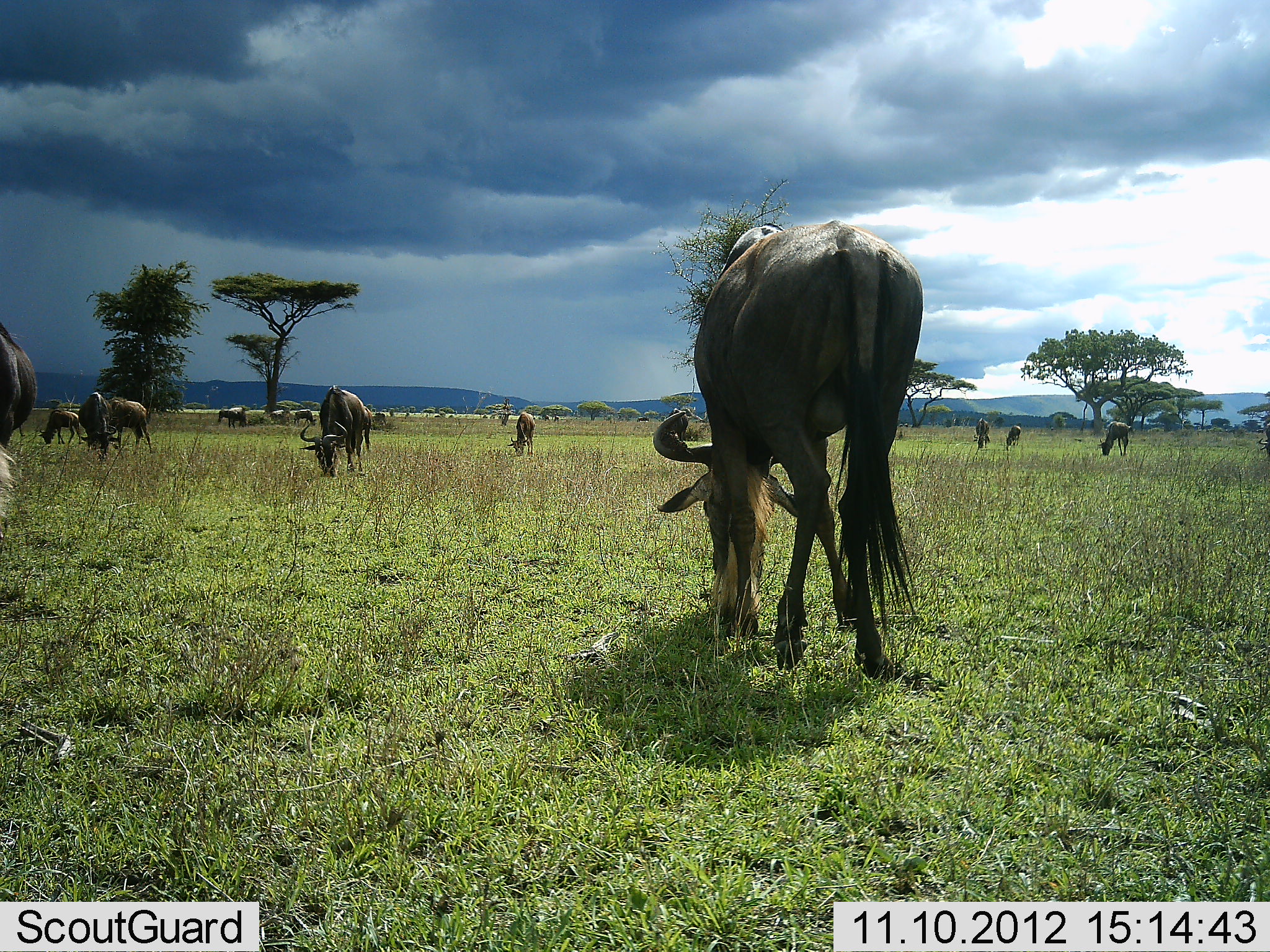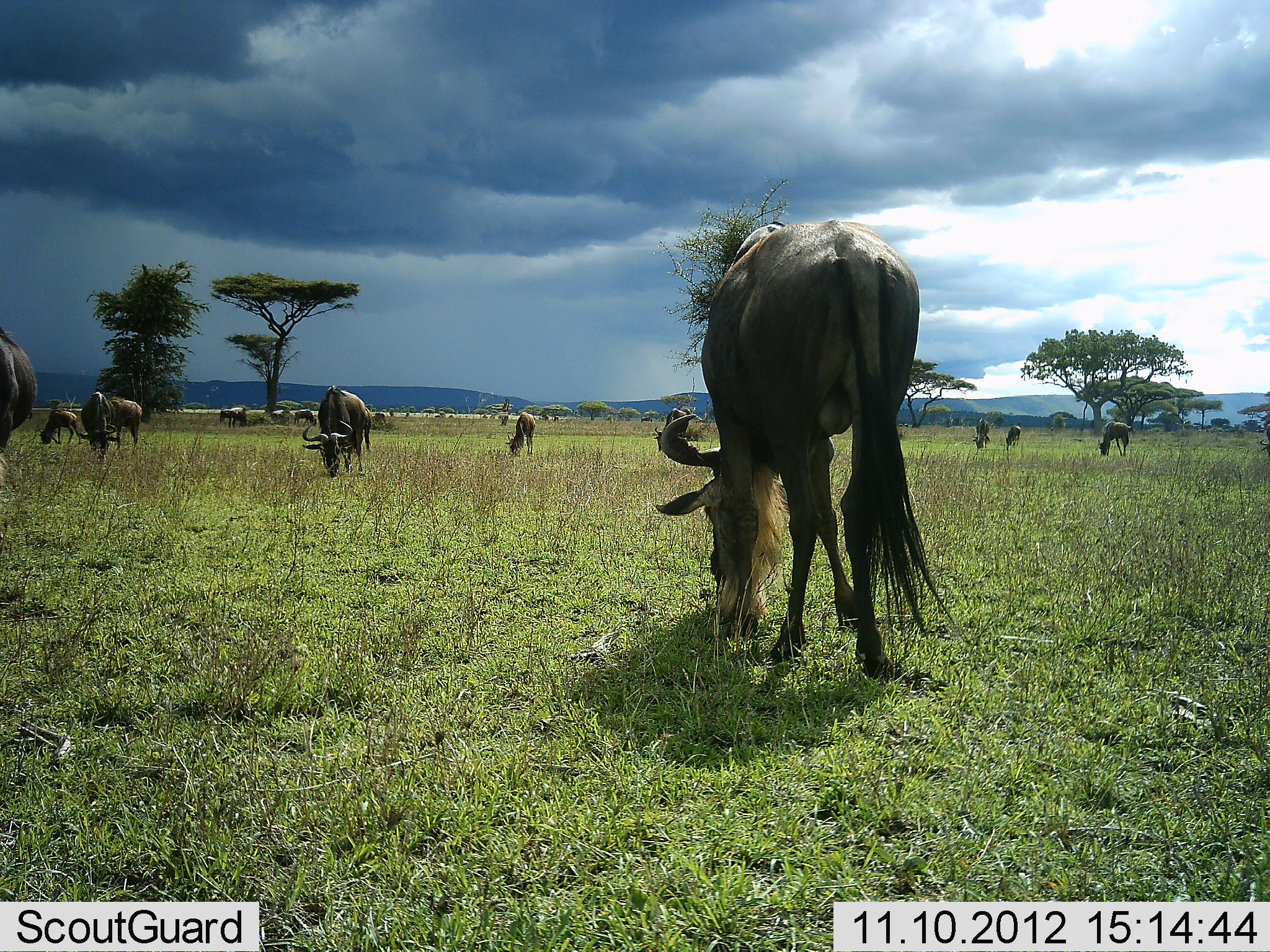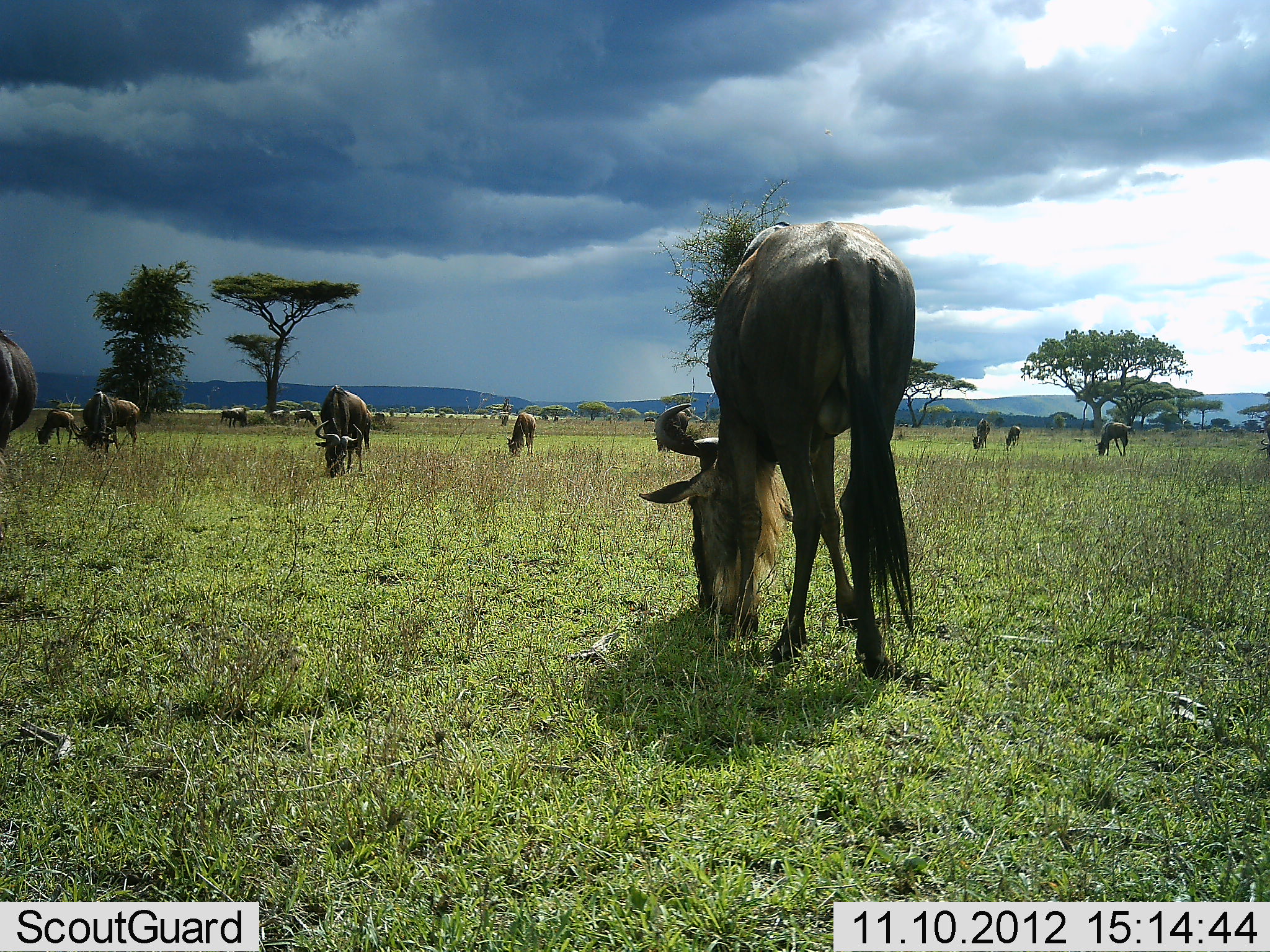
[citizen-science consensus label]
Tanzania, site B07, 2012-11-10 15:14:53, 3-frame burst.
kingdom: Animalia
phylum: Chordata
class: Mammalia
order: Artiodactyla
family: Bovidae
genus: Connochaetes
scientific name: Connochaetes taurinus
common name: blue wildebeest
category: wildebeest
Wildebeest (blue wildebeest) (Connochaetes taurinus), count 11-50. Behavior (volunteer vote fractions): standing 40%, resting 0%, moving 0%, interacting 0%. Young present (vote fraction): 0%. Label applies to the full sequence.